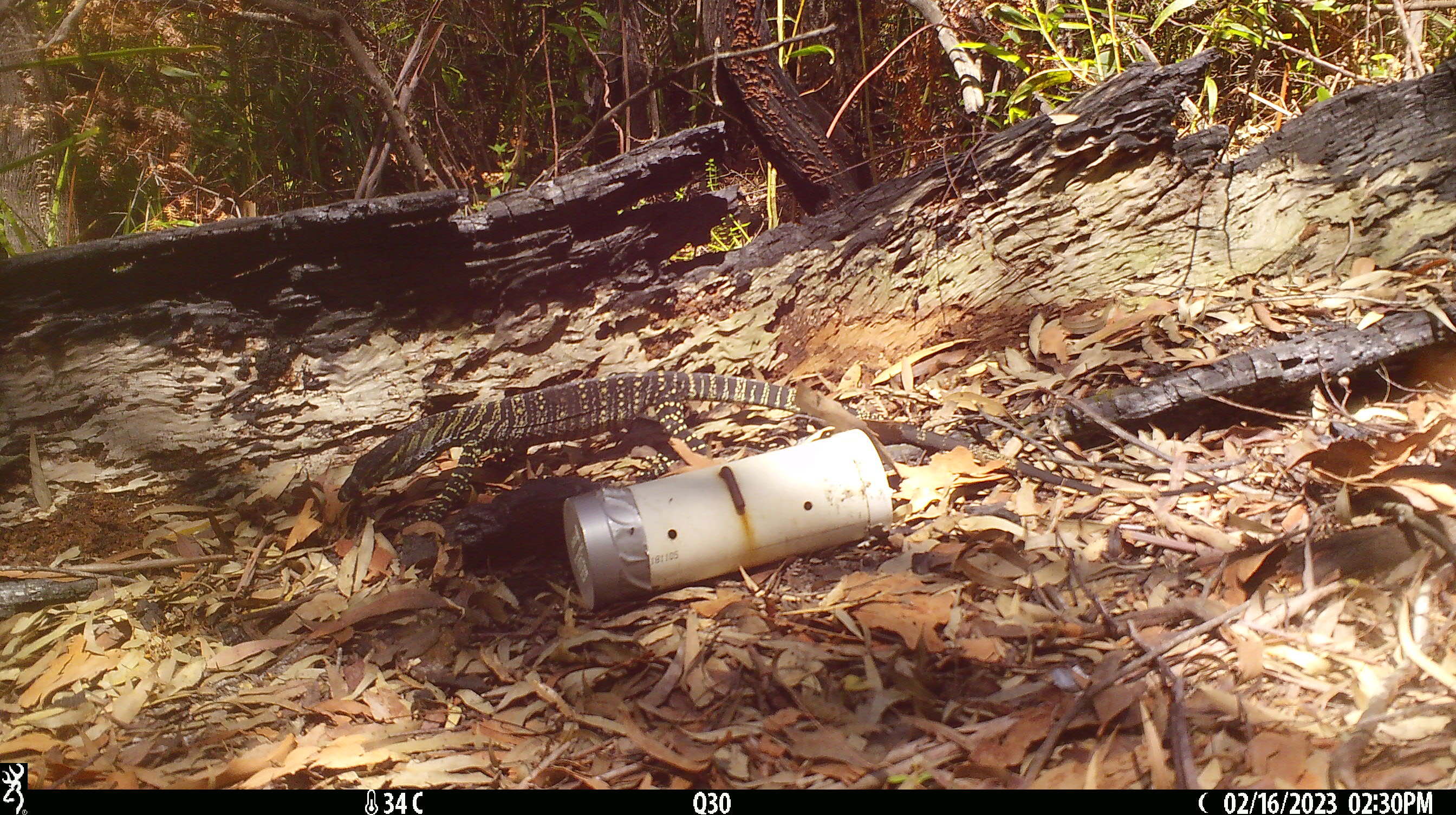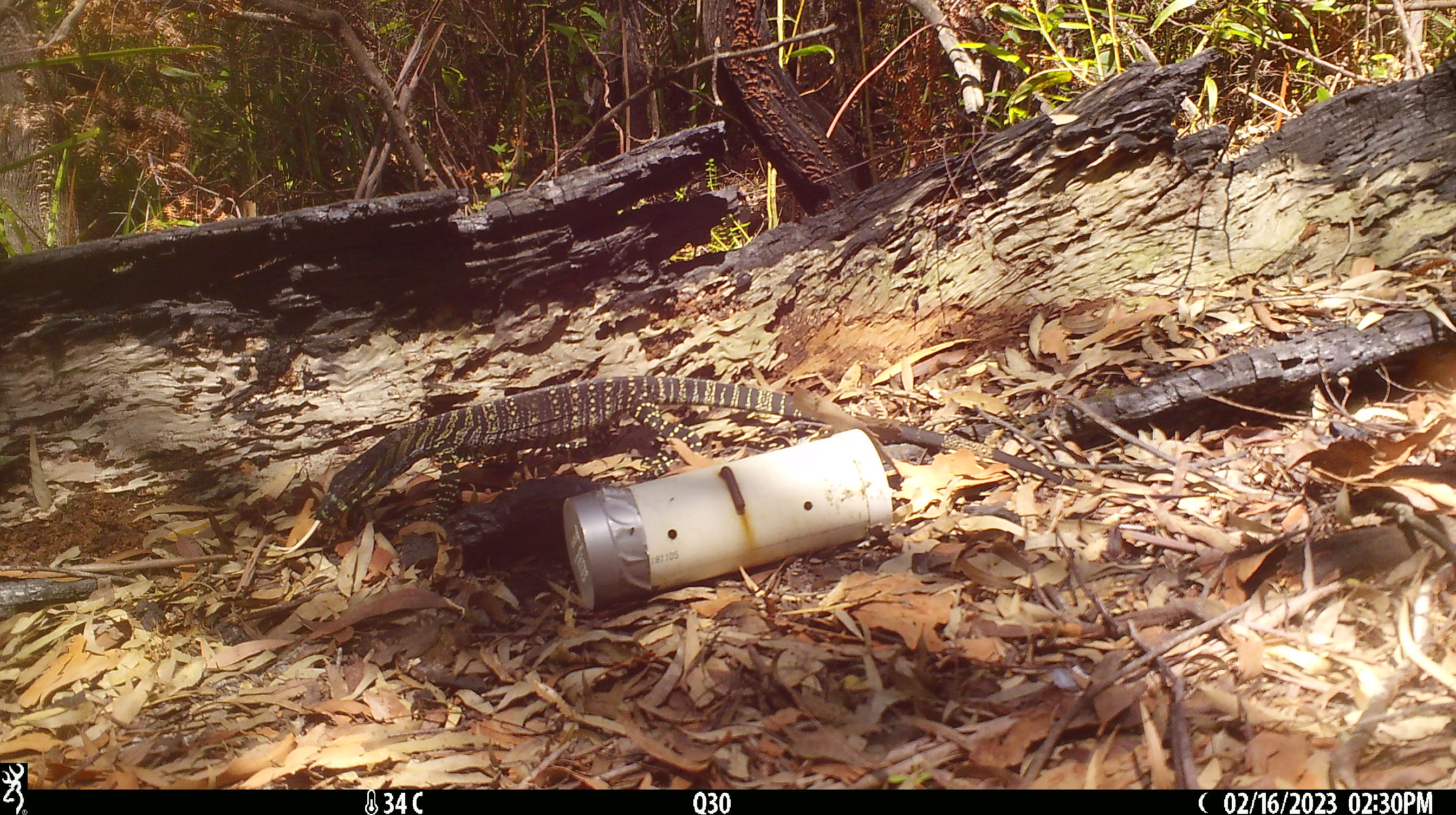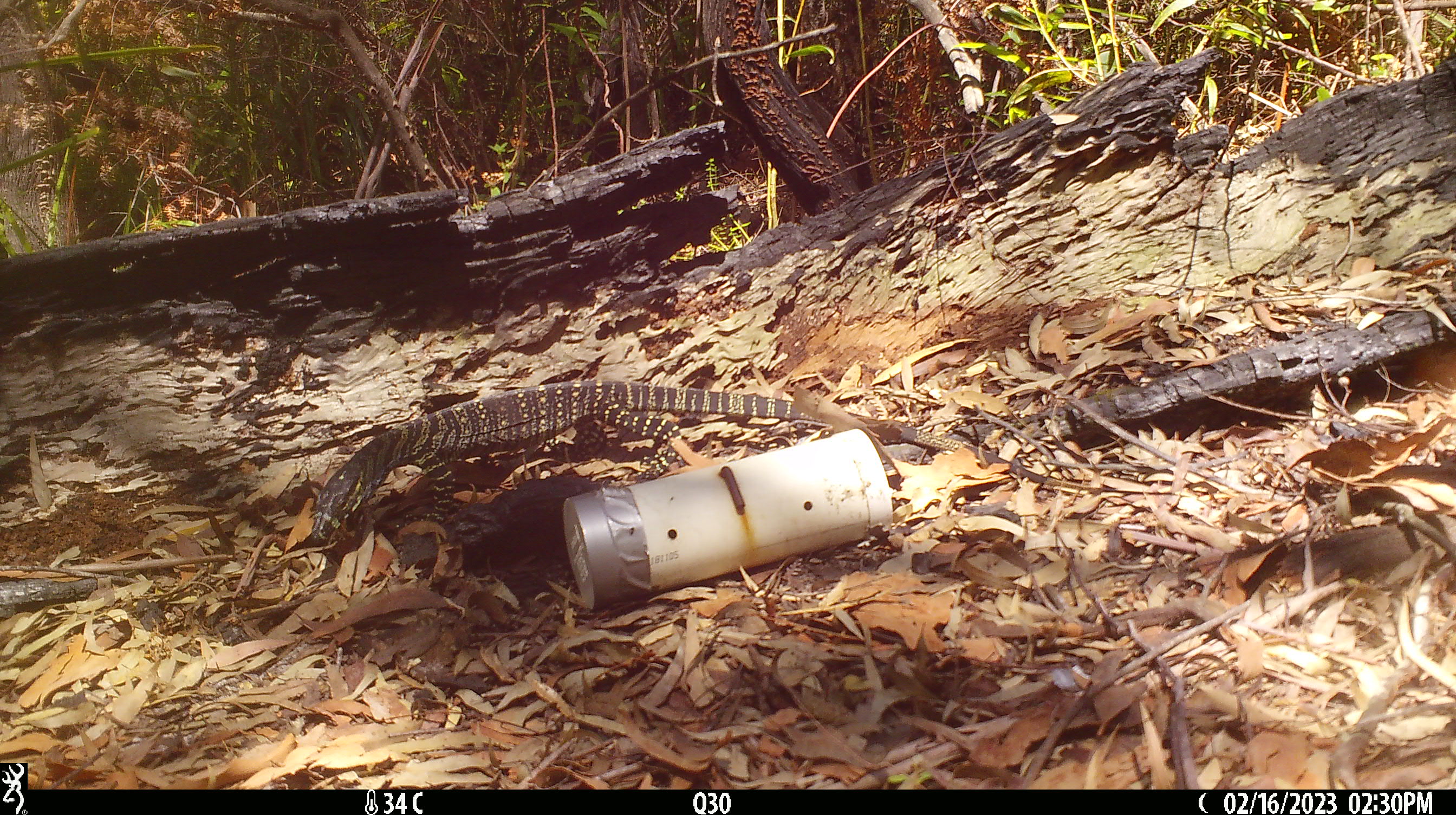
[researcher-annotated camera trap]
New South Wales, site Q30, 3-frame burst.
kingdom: Animalia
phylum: Chordata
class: Reptilia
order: Squamata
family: Varanidae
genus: Varanus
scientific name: Varanus varius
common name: lace monitor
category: goanna